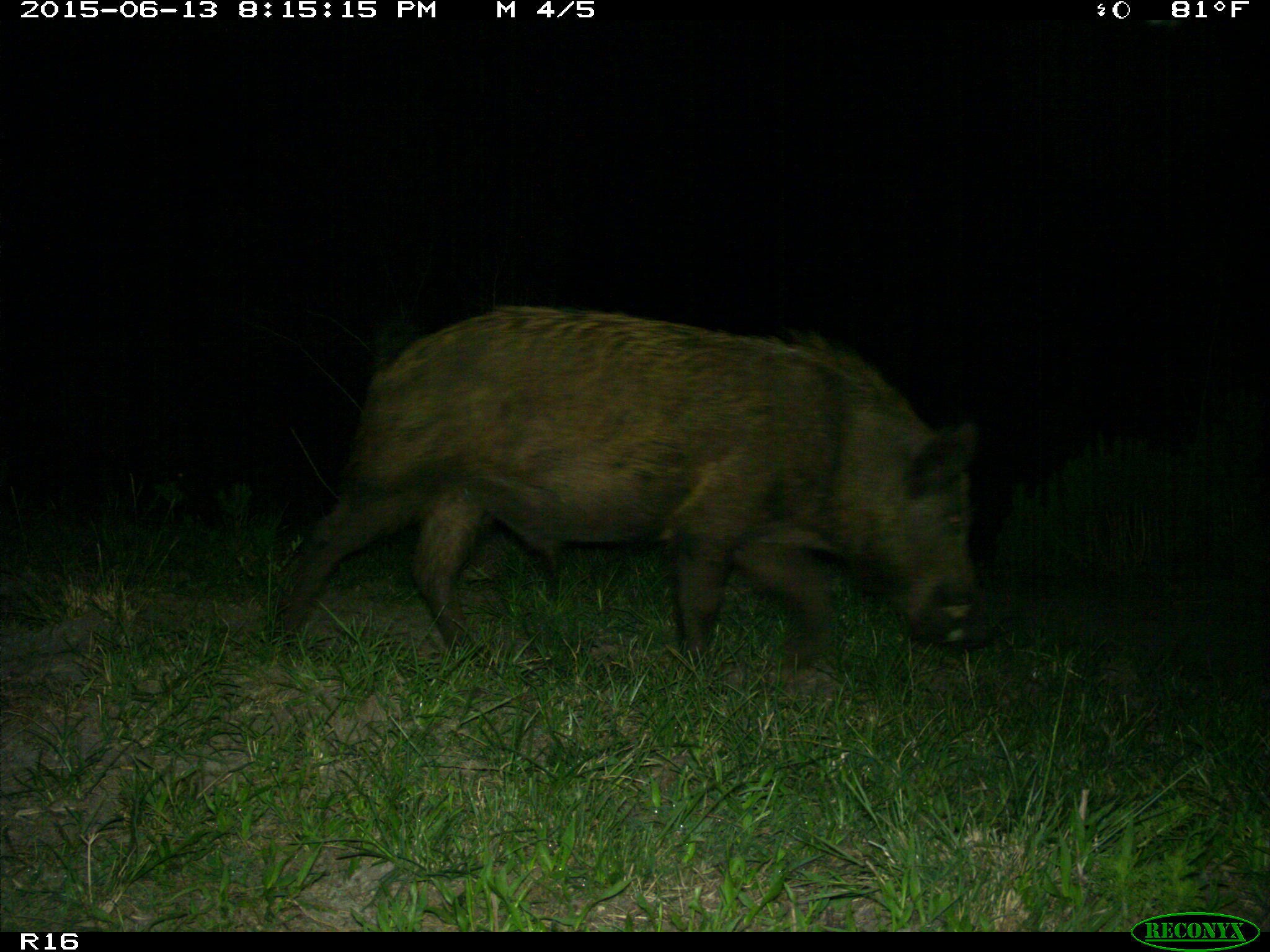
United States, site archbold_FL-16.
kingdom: Animalia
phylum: Chordata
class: Mammalia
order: Artiodactyla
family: Suidae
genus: Sus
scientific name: Sus scrofa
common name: wild boar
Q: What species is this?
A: Sus scrofa (wild boar).